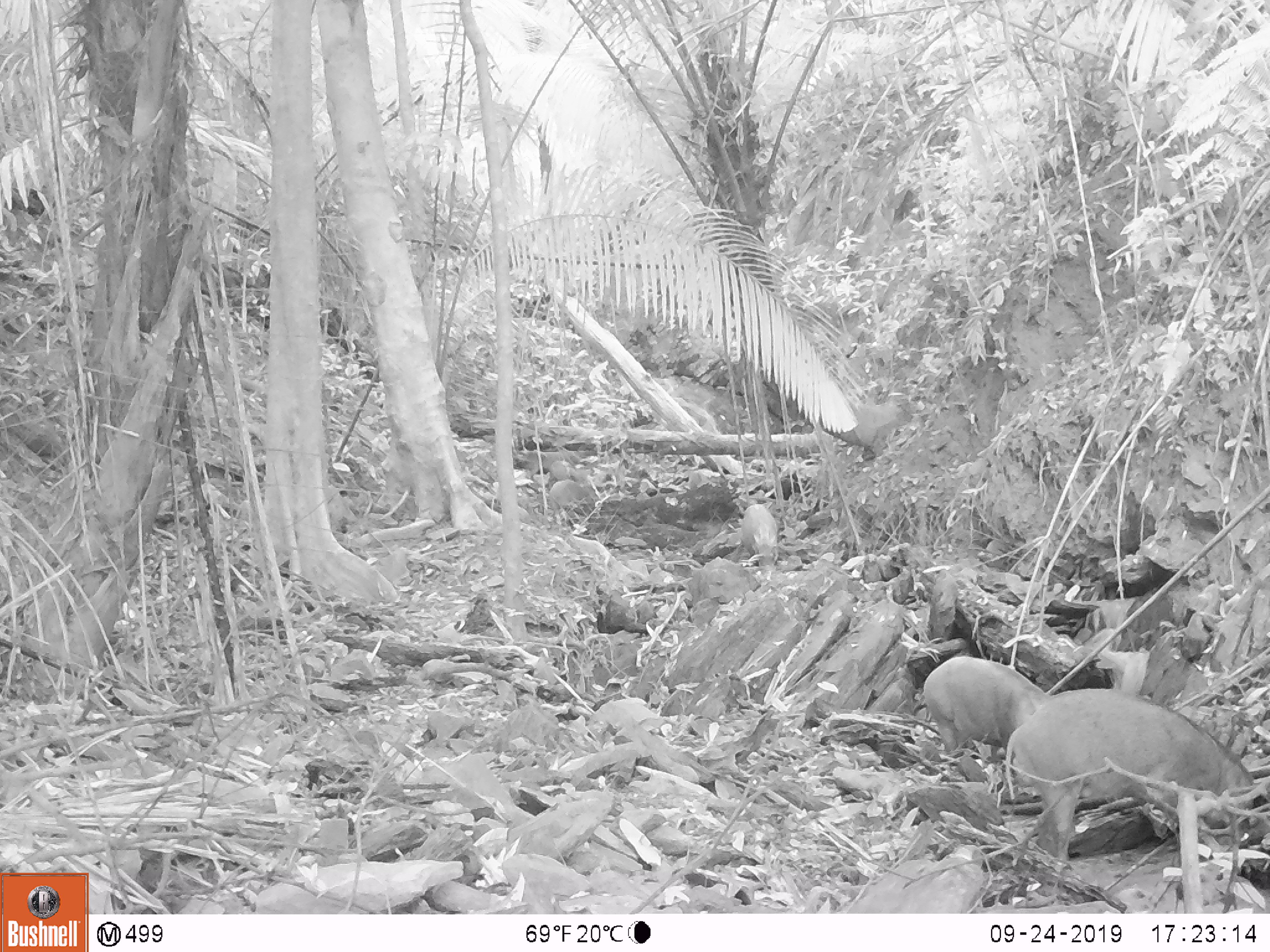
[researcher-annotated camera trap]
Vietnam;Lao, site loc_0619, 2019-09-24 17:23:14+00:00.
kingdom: Animalia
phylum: Chordata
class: Mammalia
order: Artiodactyla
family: Suidae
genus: Sus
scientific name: Sus scrofa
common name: eurasian wild pig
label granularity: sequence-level